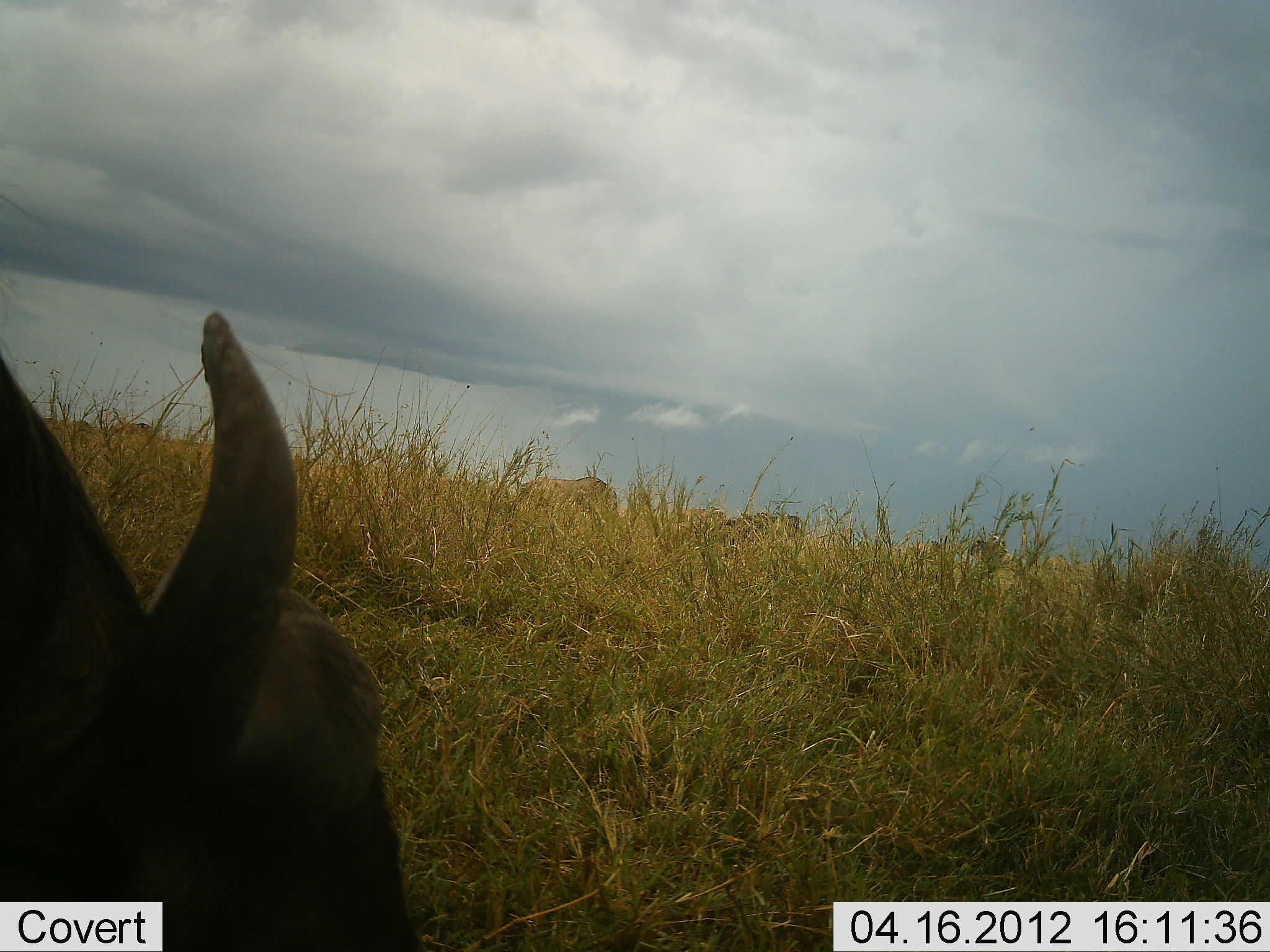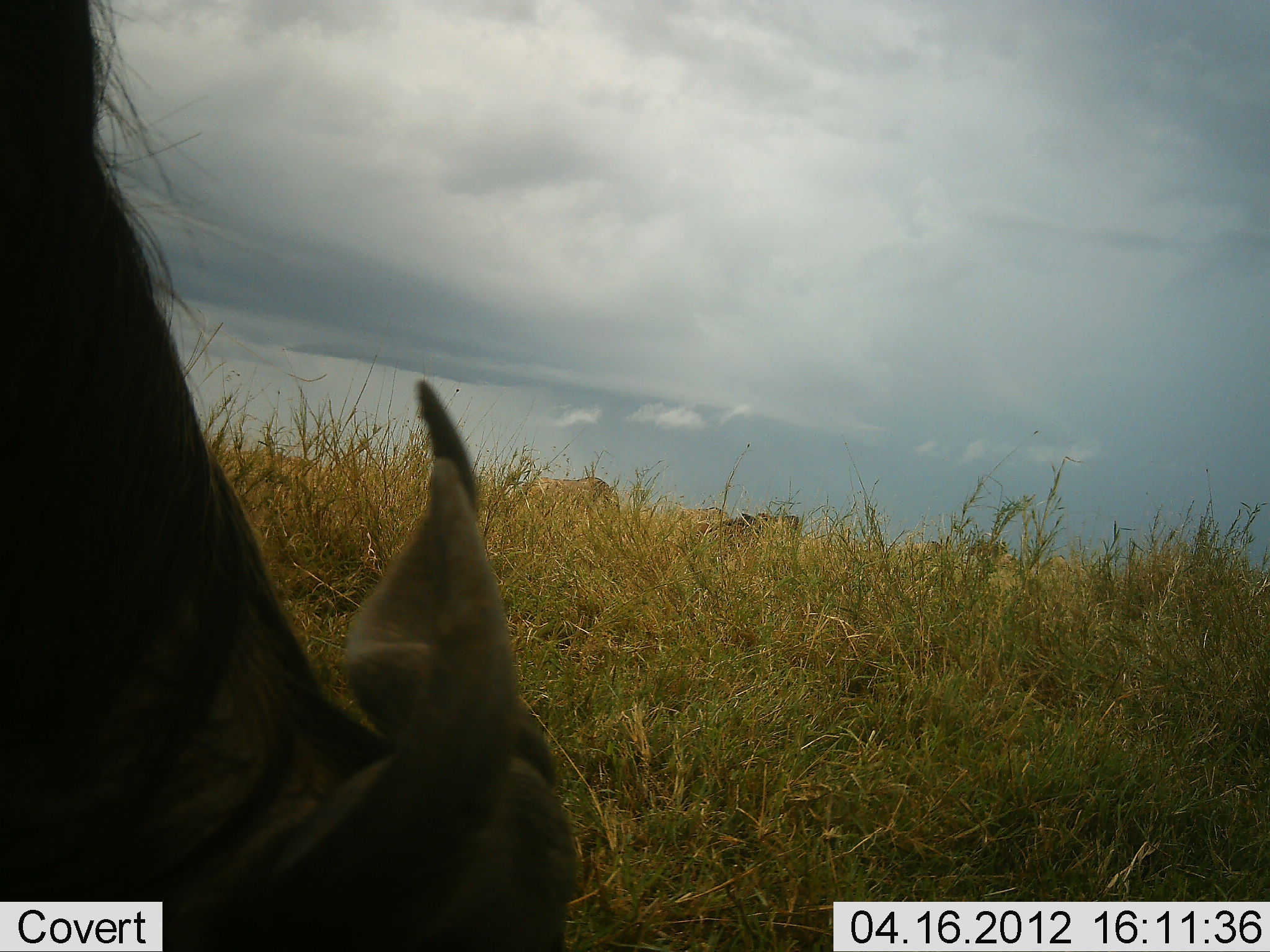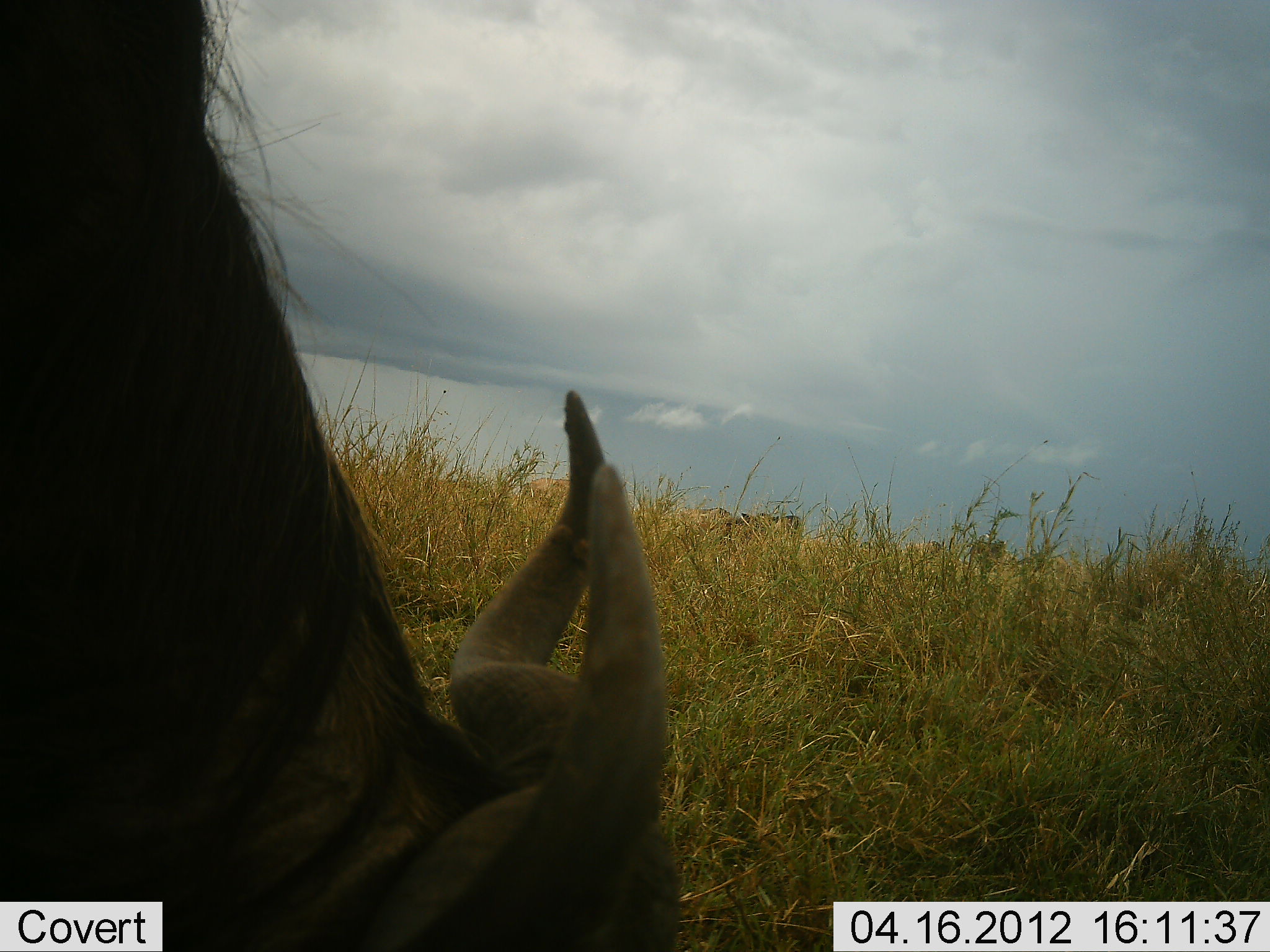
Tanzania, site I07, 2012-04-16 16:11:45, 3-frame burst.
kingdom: Animalia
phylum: Chordata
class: Mammalia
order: Artiodactyla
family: Bovidae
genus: Connochaetes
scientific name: Connochaetes taurinus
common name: blue wildebeest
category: wildebeest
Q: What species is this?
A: Wildebeest (blue wildebeest) (Connochaetes taurinus).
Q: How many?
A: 1.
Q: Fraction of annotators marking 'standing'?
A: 24%.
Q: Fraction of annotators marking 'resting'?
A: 6%.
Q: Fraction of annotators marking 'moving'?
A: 18%.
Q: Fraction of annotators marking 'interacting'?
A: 0%.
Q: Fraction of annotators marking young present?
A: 0%.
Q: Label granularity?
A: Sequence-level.